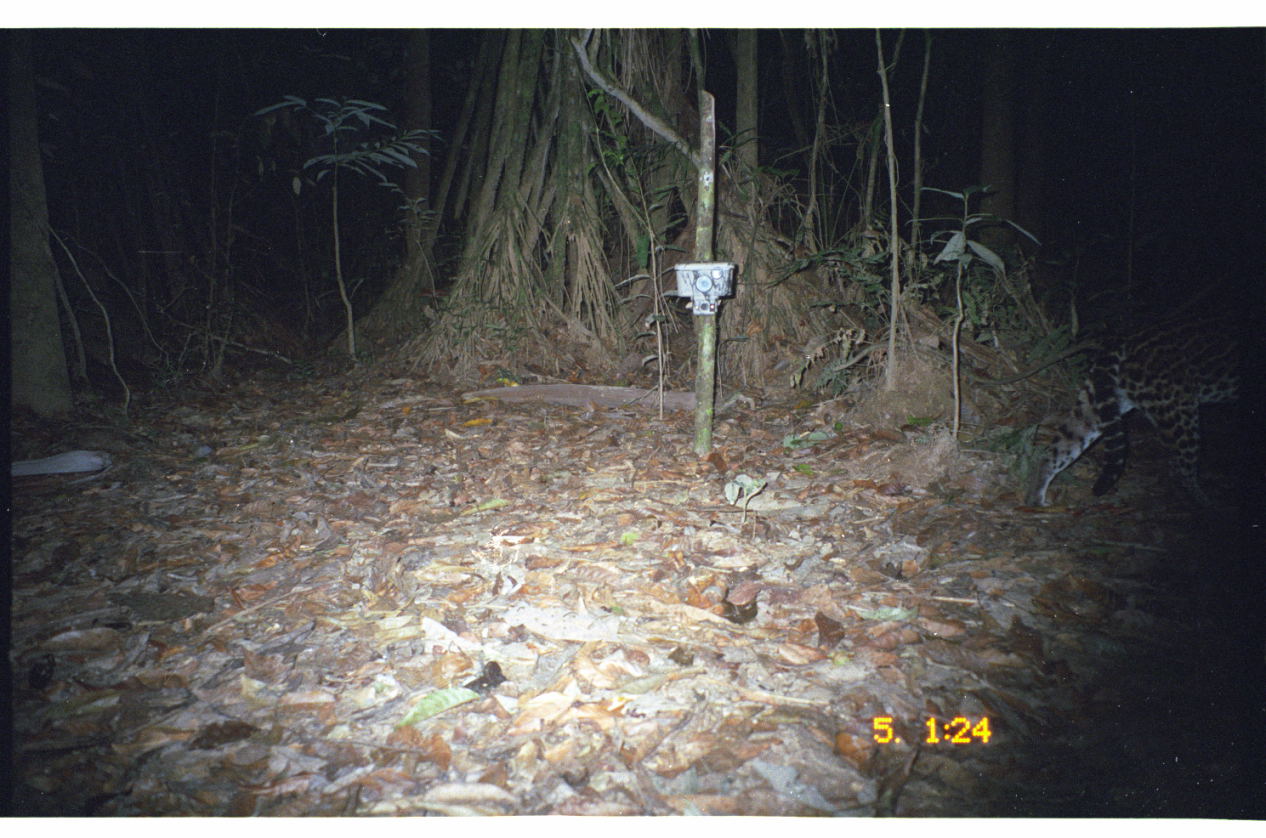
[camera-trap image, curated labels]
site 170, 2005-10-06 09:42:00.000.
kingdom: Animalia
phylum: Chordata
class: Mammalia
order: Carnivora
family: Felidae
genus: Leopardus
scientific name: Leopardus pardalis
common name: ocelot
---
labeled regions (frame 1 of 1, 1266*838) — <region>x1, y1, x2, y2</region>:
leopardus pardalis: <region>1025, 279, 1252, 516</region>